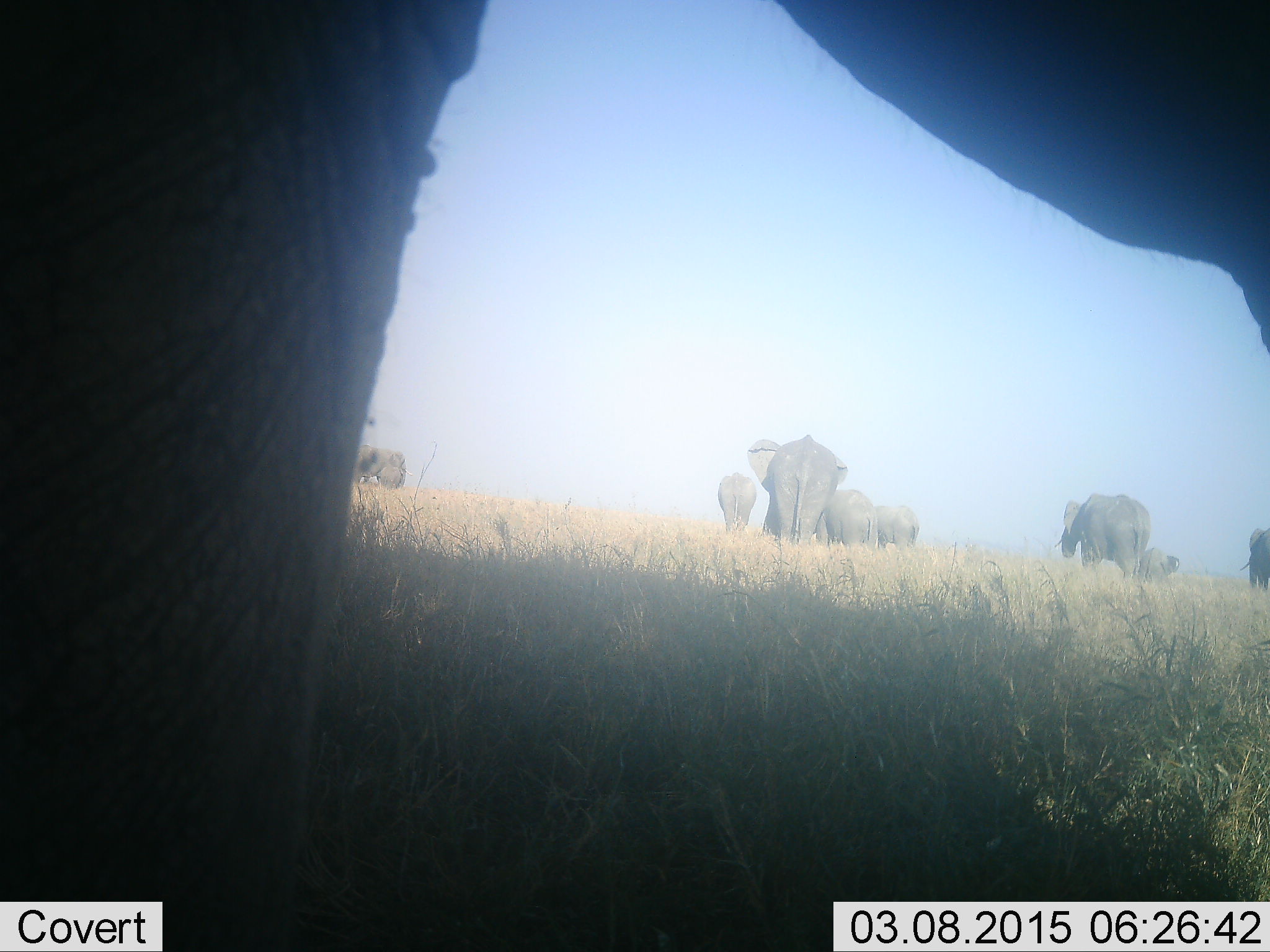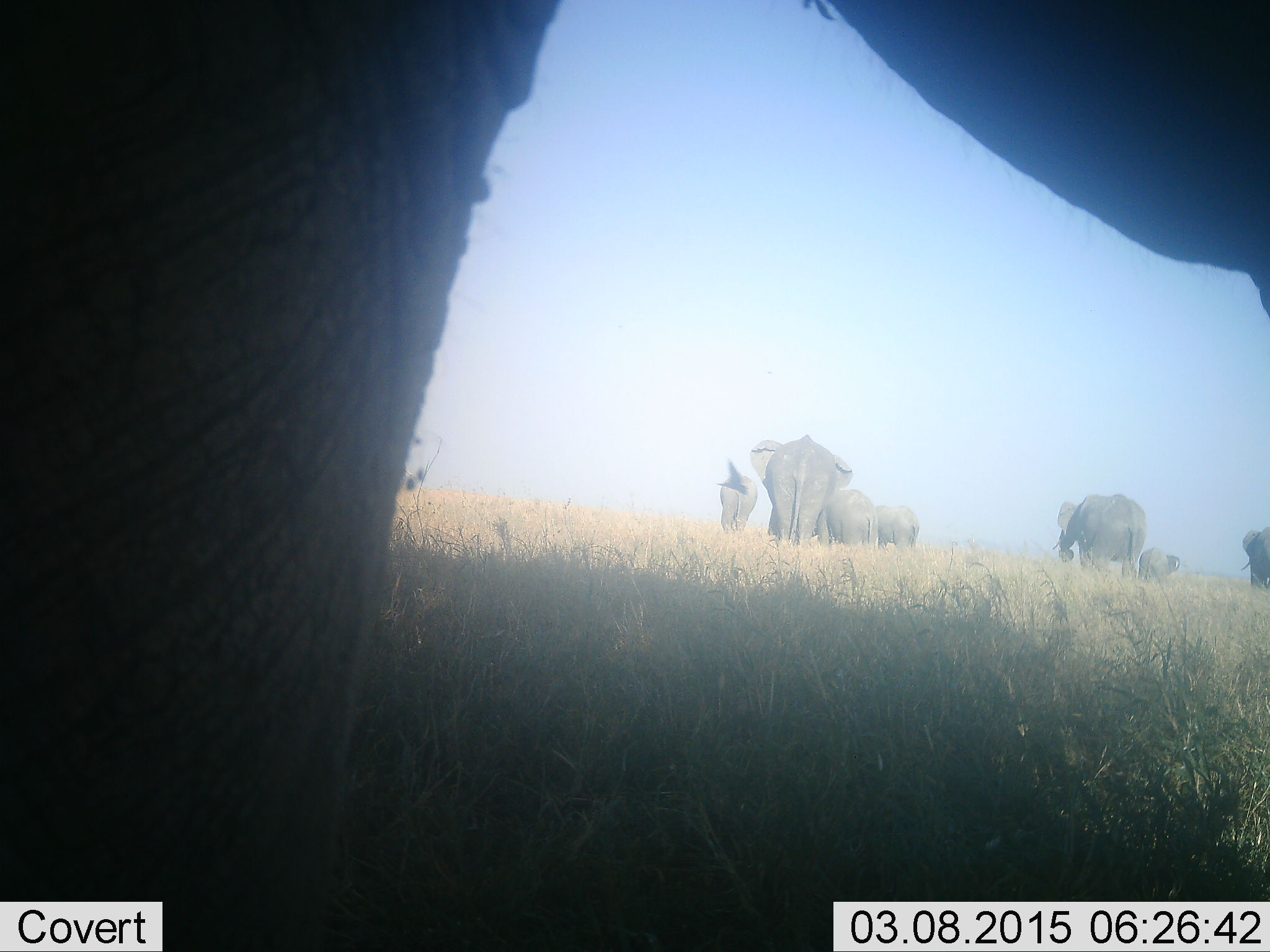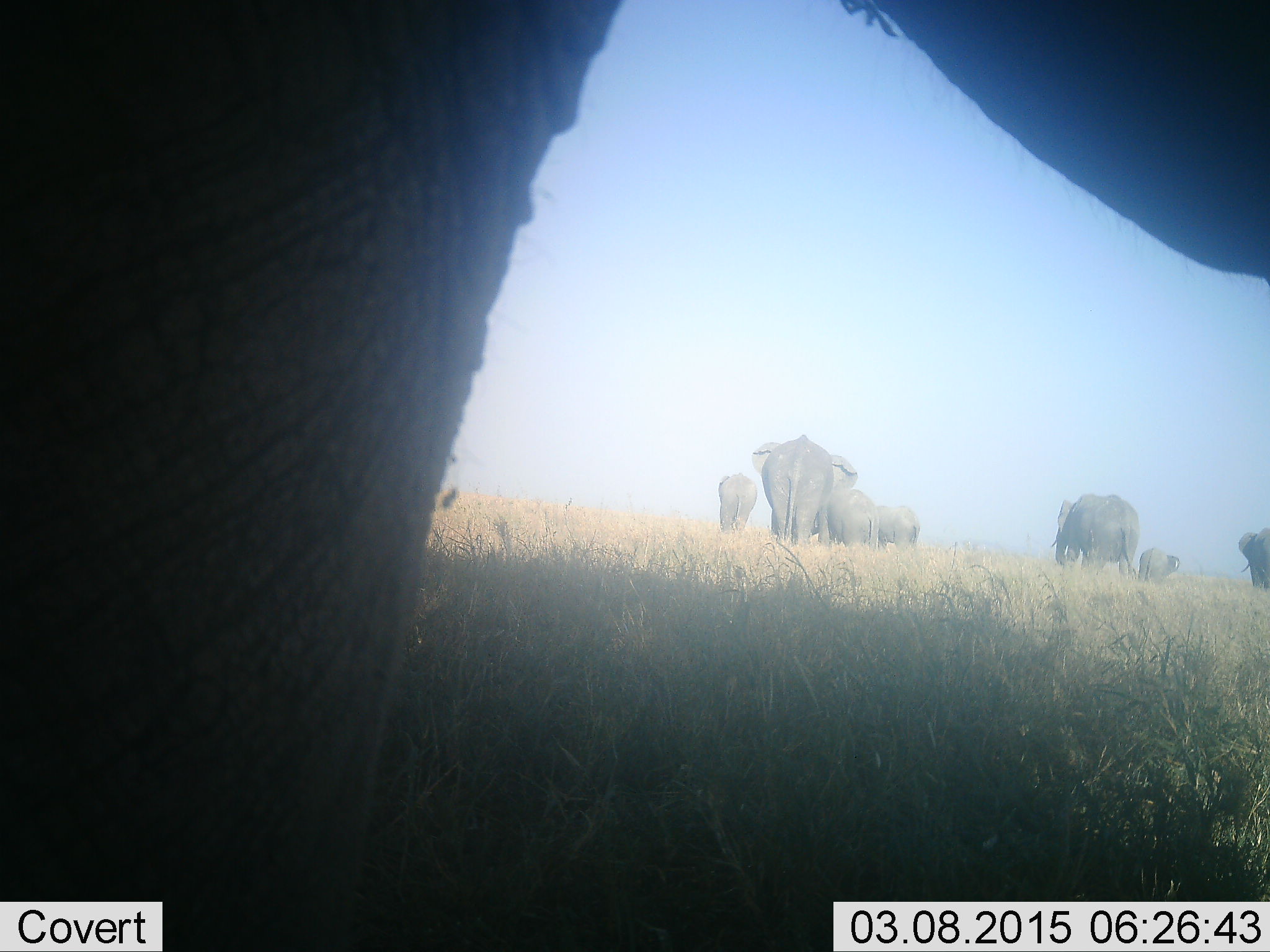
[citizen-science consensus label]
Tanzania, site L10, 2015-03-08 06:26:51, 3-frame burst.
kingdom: Animalia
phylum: Chordata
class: Mammalia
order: Proboscidea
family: Elephantidae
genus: Loxodonta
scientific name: Loxodonta africana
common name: african bush elephant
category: elephant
Elephant (african bush elephant) (Loxodonta africana), count 8. Behavior (volunteer vote fractions): standing 45%, resting 0%, moving 64%, interacting 9%. Young present (vote fraction): 55%. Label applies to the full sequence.